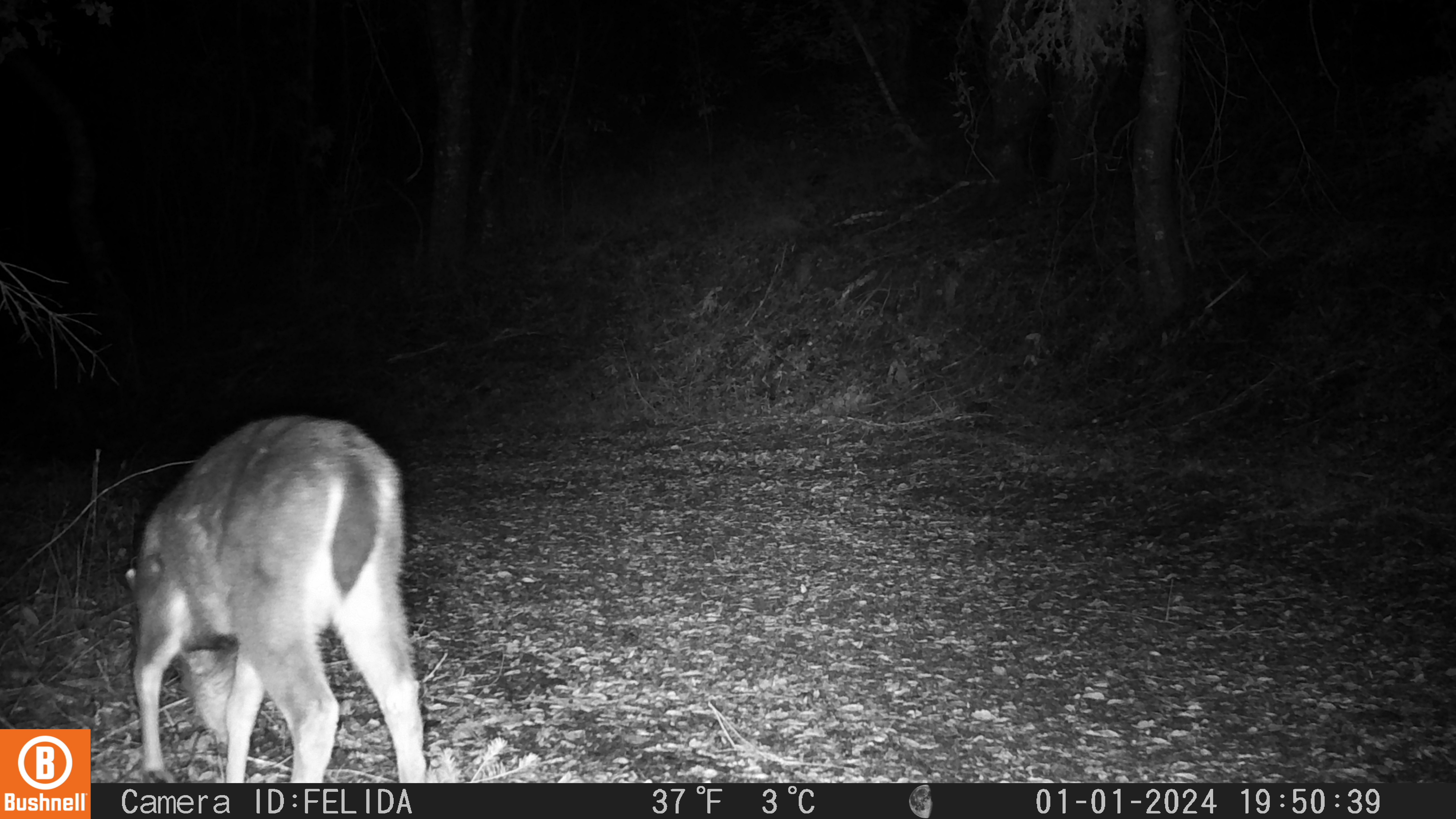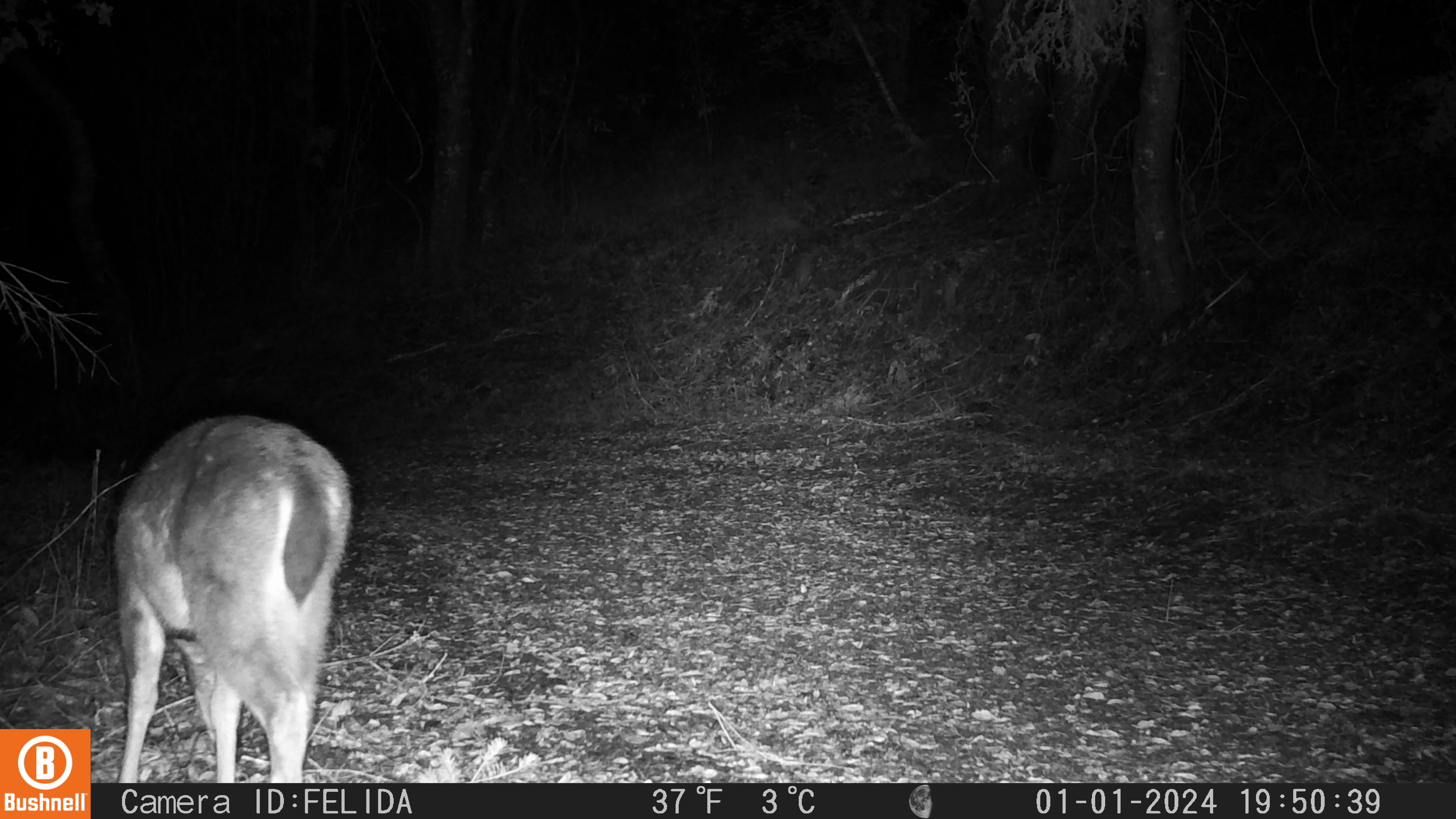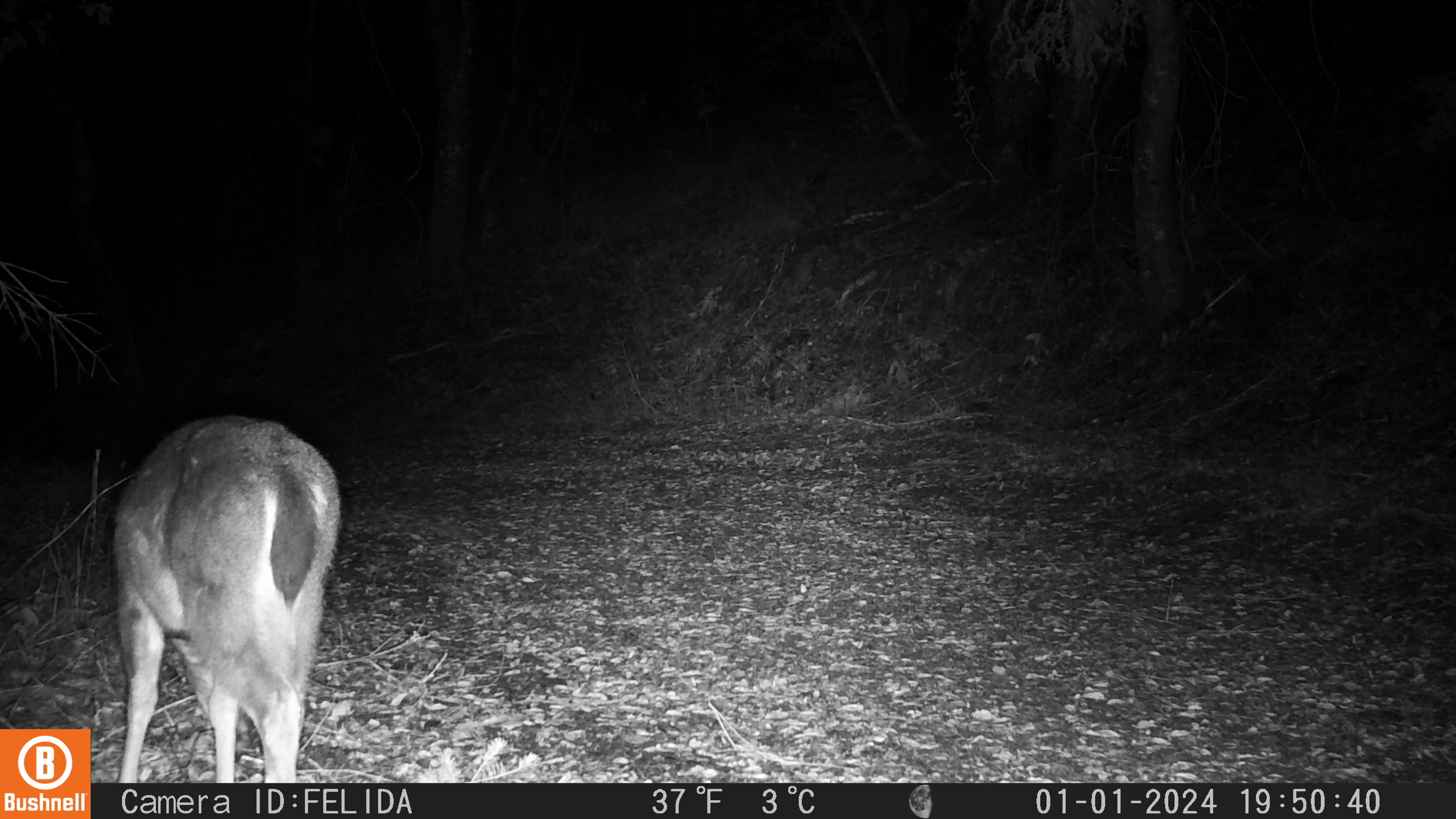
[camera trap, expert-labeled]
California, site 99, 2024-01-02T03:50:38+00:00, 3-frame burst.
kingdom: Animalia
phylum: Chordata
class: Mammalia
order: Artiodactyla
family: Cervidae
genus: Odocoileus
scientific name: Odocoileus hemionus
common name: mule deer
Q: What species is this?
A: Mule deer (Odocoileus hemionus).